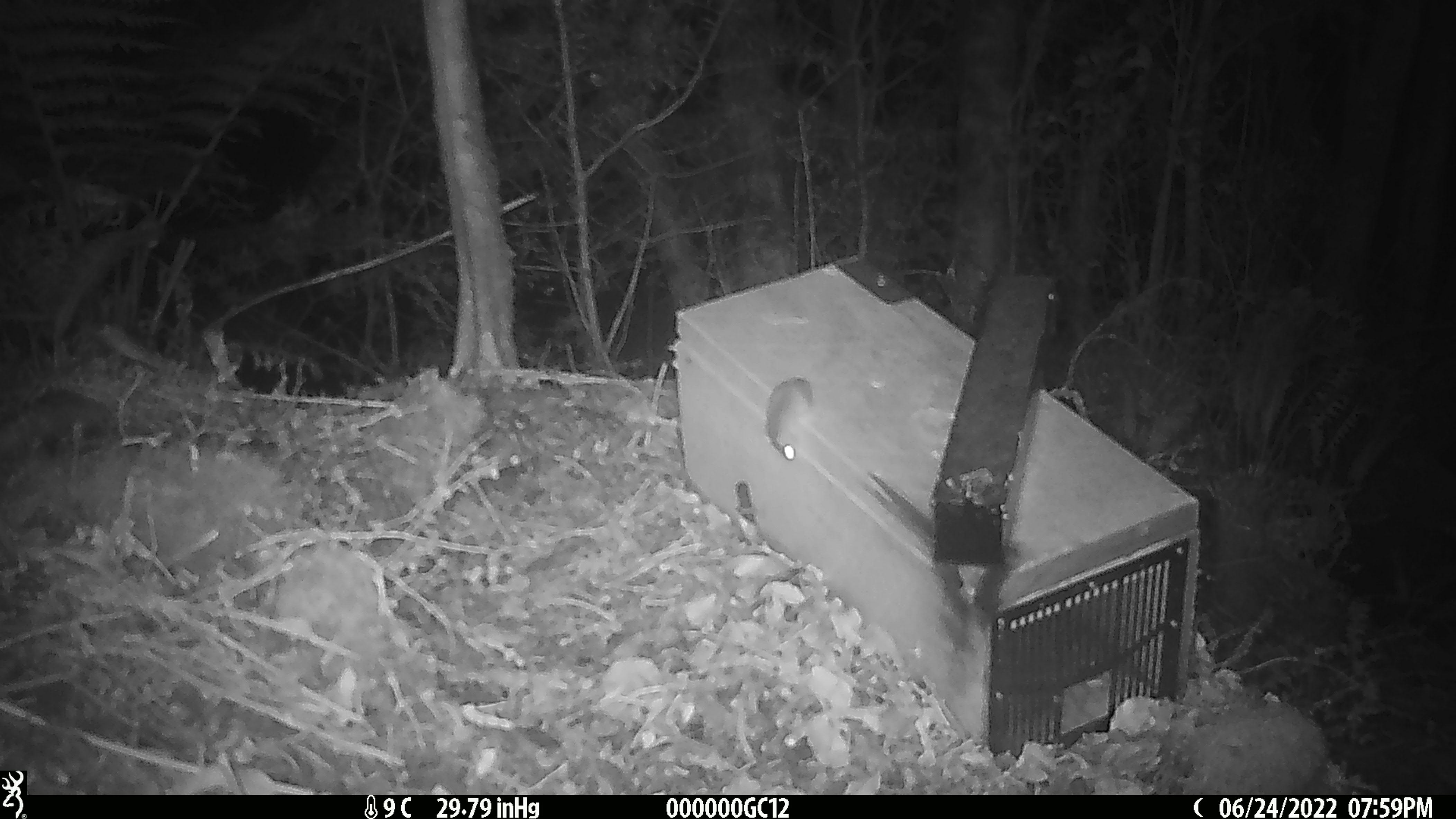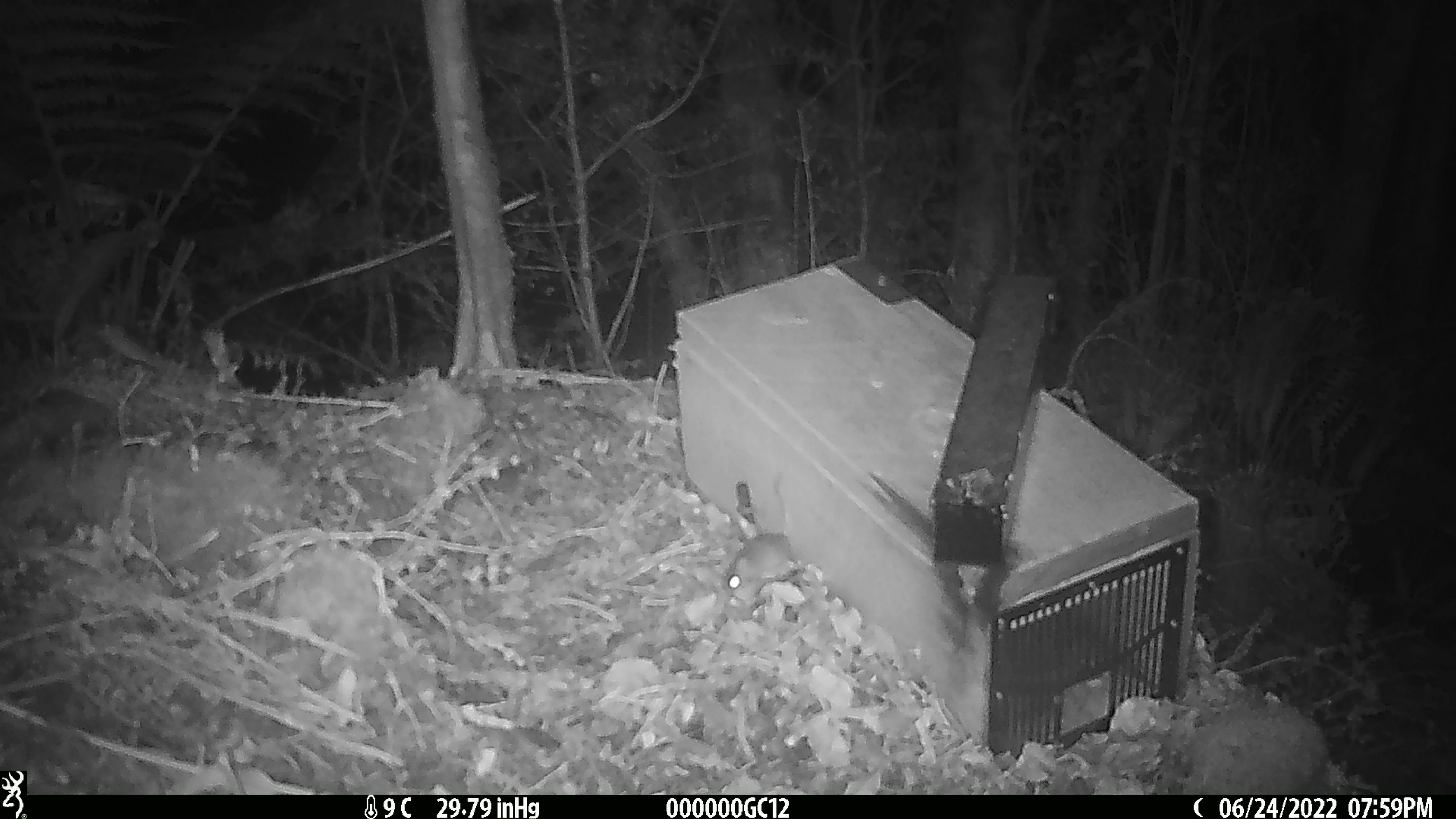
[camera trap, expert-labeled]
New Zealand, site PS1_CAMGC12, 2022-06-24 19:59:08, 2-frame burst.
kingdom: Animalia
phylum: Chordata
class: Mammalia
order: Rodentia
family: Muridae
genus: Mus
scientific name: Mus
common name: mouse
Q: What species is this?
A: Mouse (Mus).